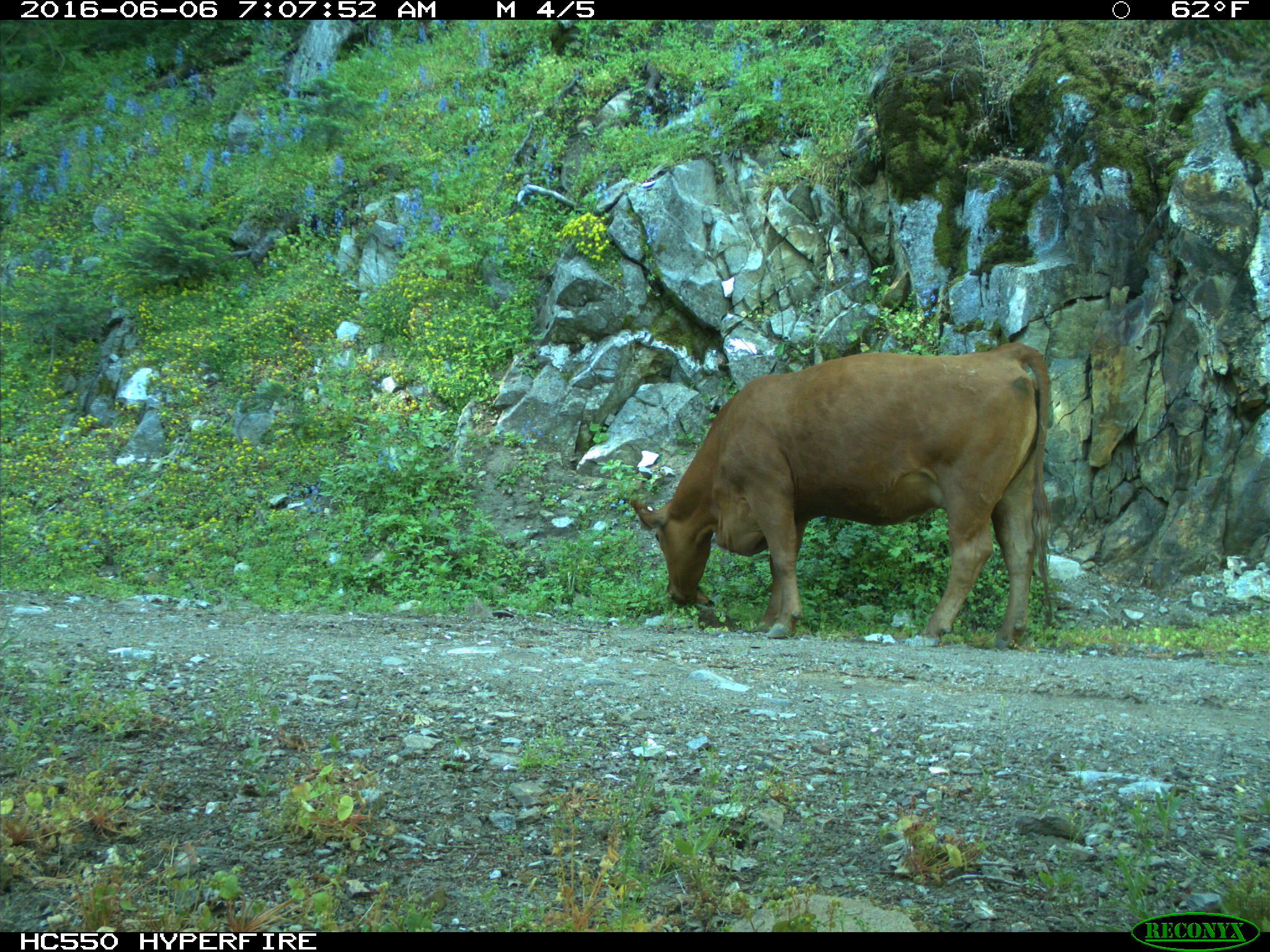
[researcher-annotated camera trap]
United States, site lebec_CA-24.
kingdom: Animalia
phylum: Chordata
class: Mammalia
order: Artiodactyla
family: Bovidae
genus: Bos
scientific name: Bos taurus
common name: domestic cow